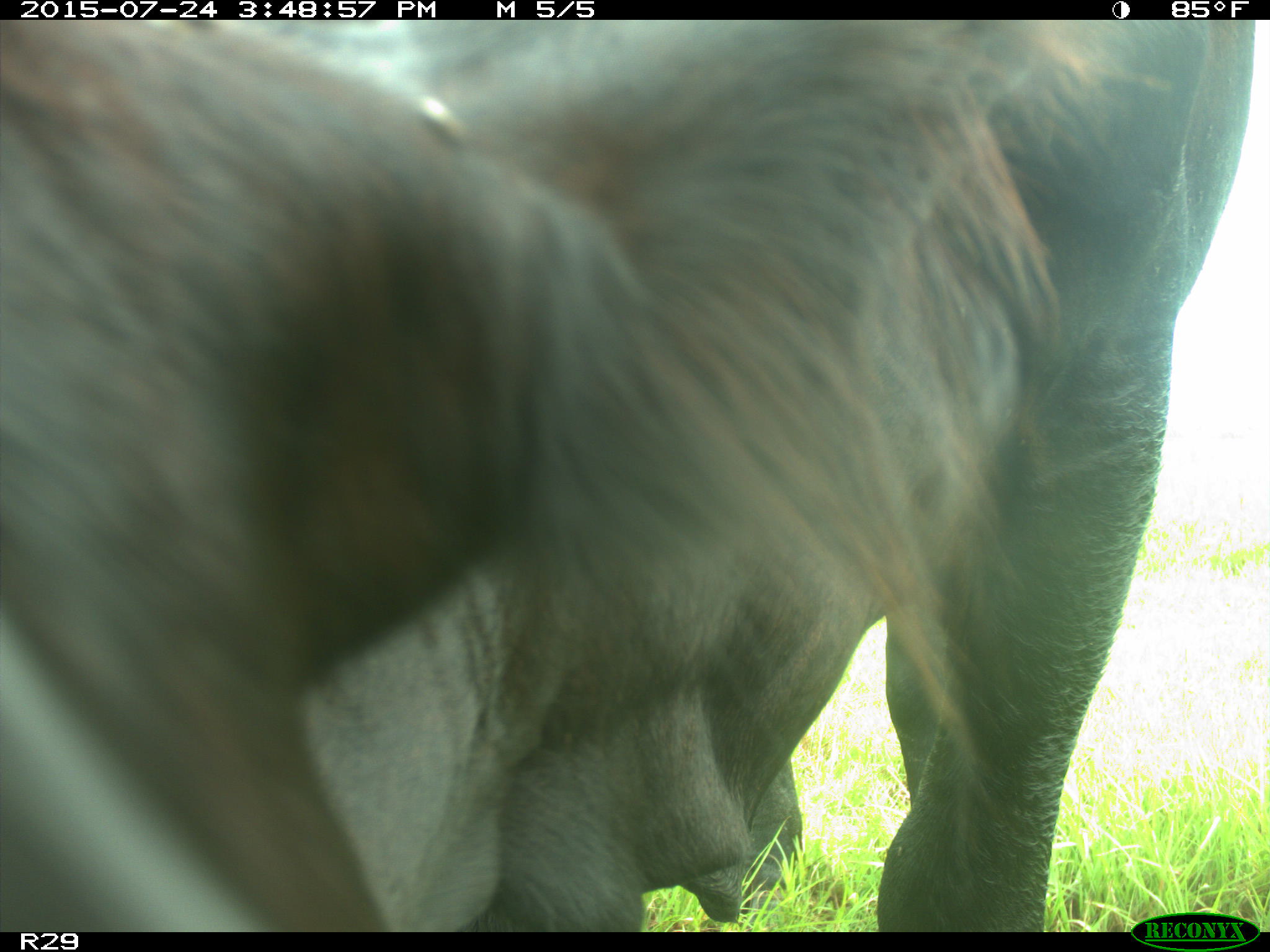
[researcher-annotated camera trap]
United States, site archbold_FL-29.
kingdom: Animalia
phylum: Chordata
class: Mammalia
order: Artiodactyla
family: Bovidae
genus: Bos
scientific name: Bos taurus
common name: domestic cow